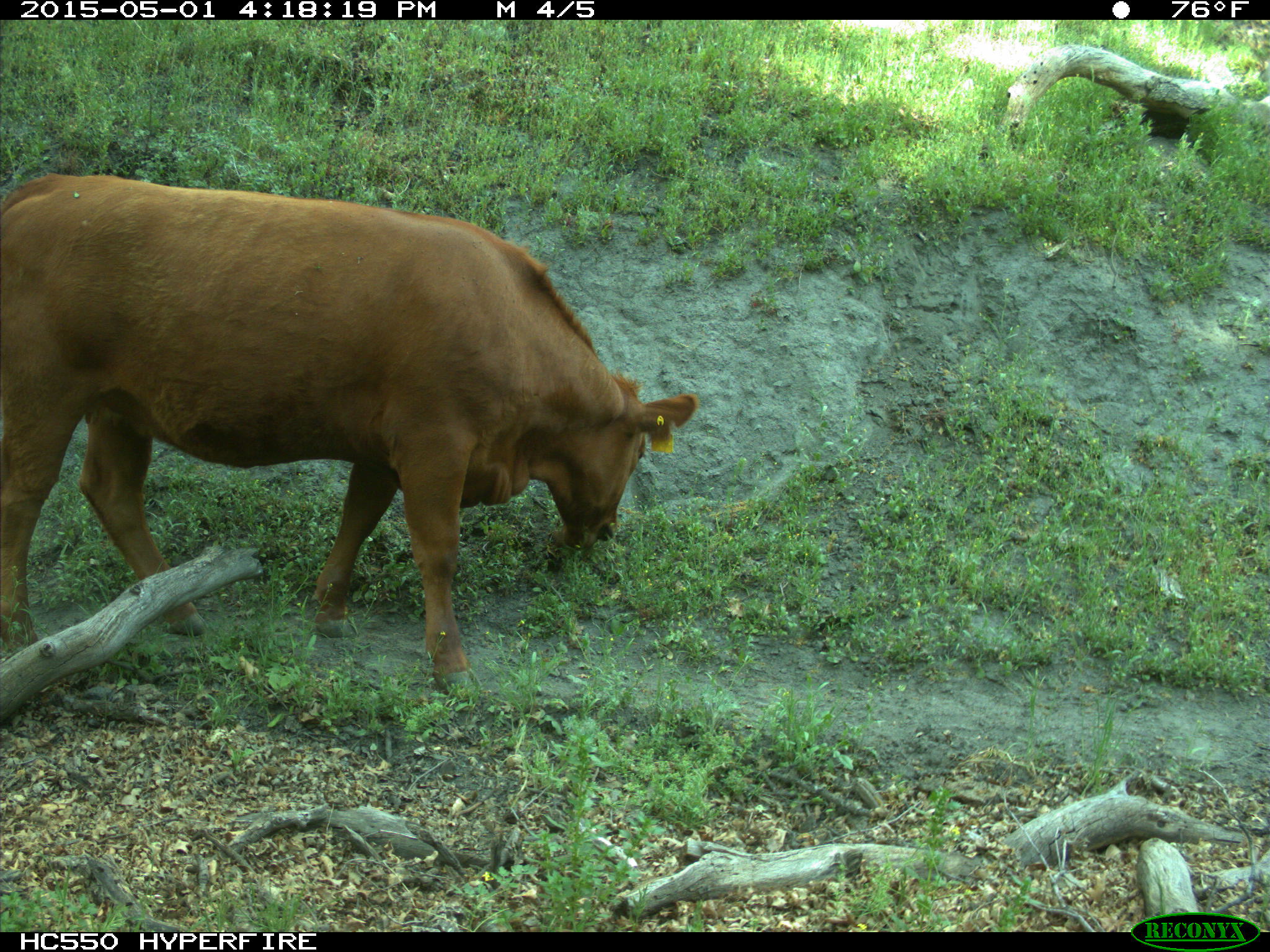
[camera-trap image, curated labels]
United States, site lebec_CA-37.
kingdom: Animalia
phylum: Chordata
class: Mammalia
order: Artiodactyla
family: Bovidae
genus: Bos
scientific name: Bos taurus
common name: domestic cow